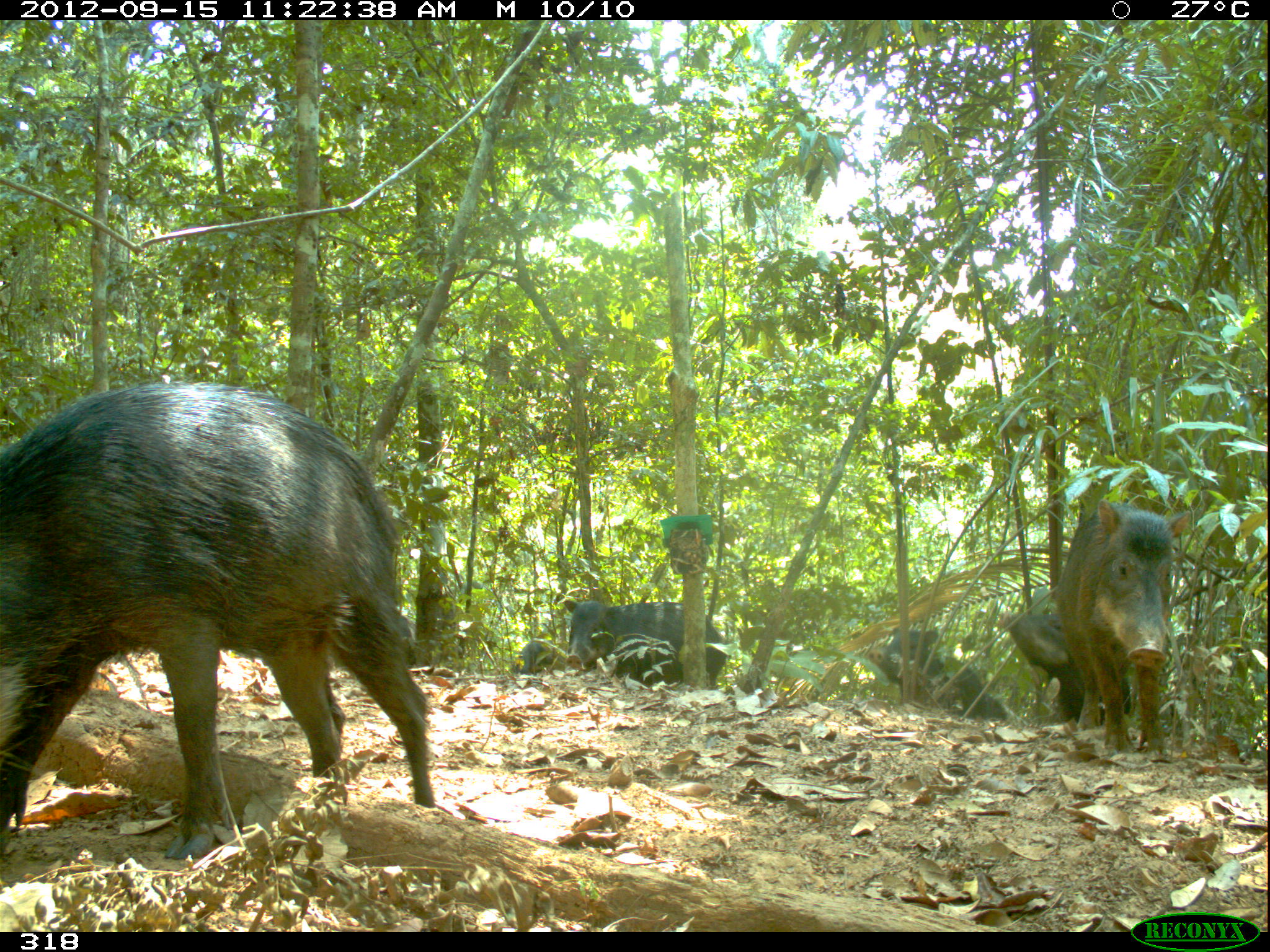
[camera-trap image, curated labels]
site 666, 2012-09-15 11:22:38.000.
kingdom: Animalia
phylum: Chordata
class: Mammalia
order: Artiodactyla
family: Tayassuidae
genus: Tayassu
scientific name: Tayassu pecari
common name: white-lipped peccary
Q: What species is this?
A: Tayassu pecari (white-lipped peccary).